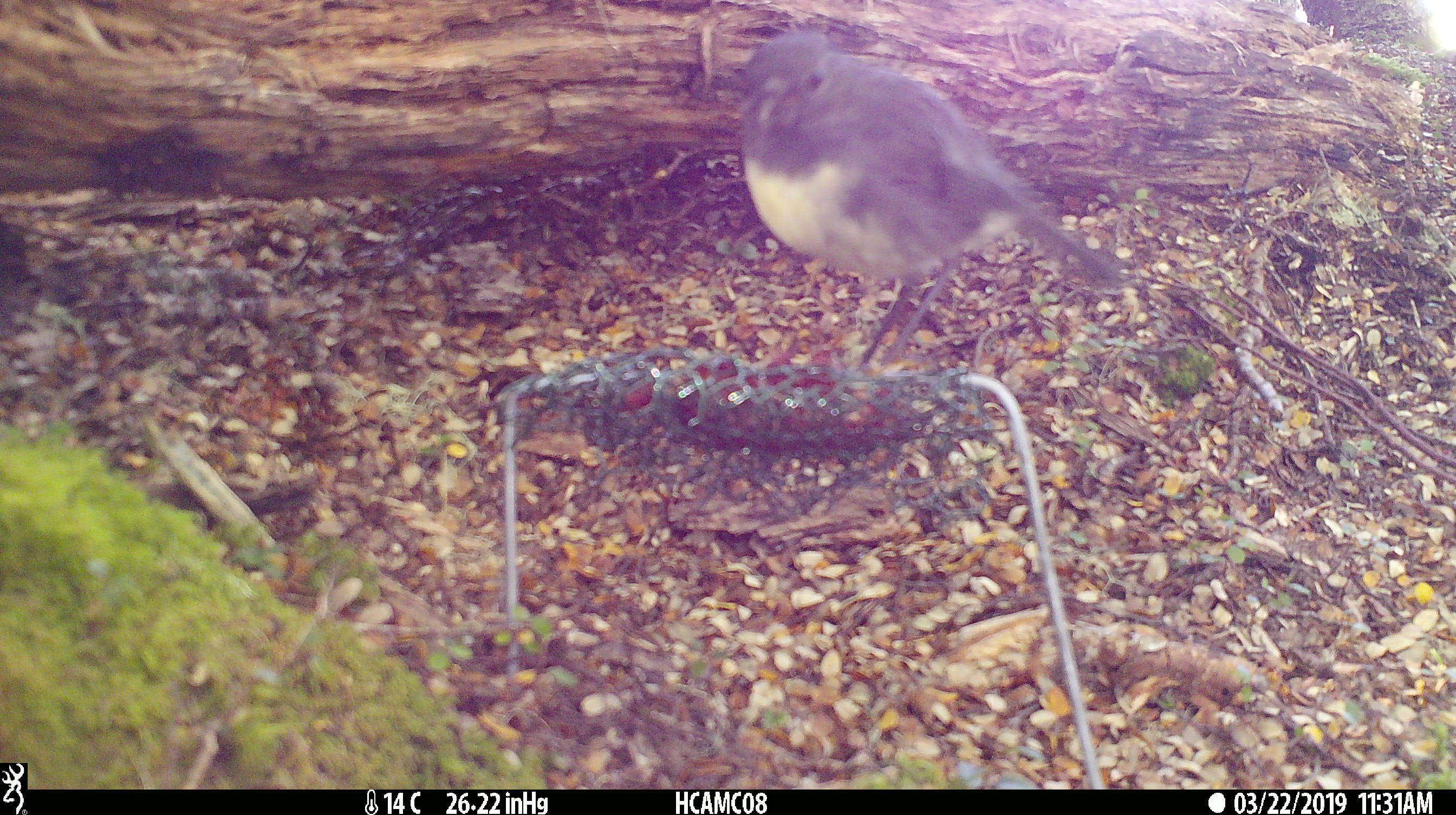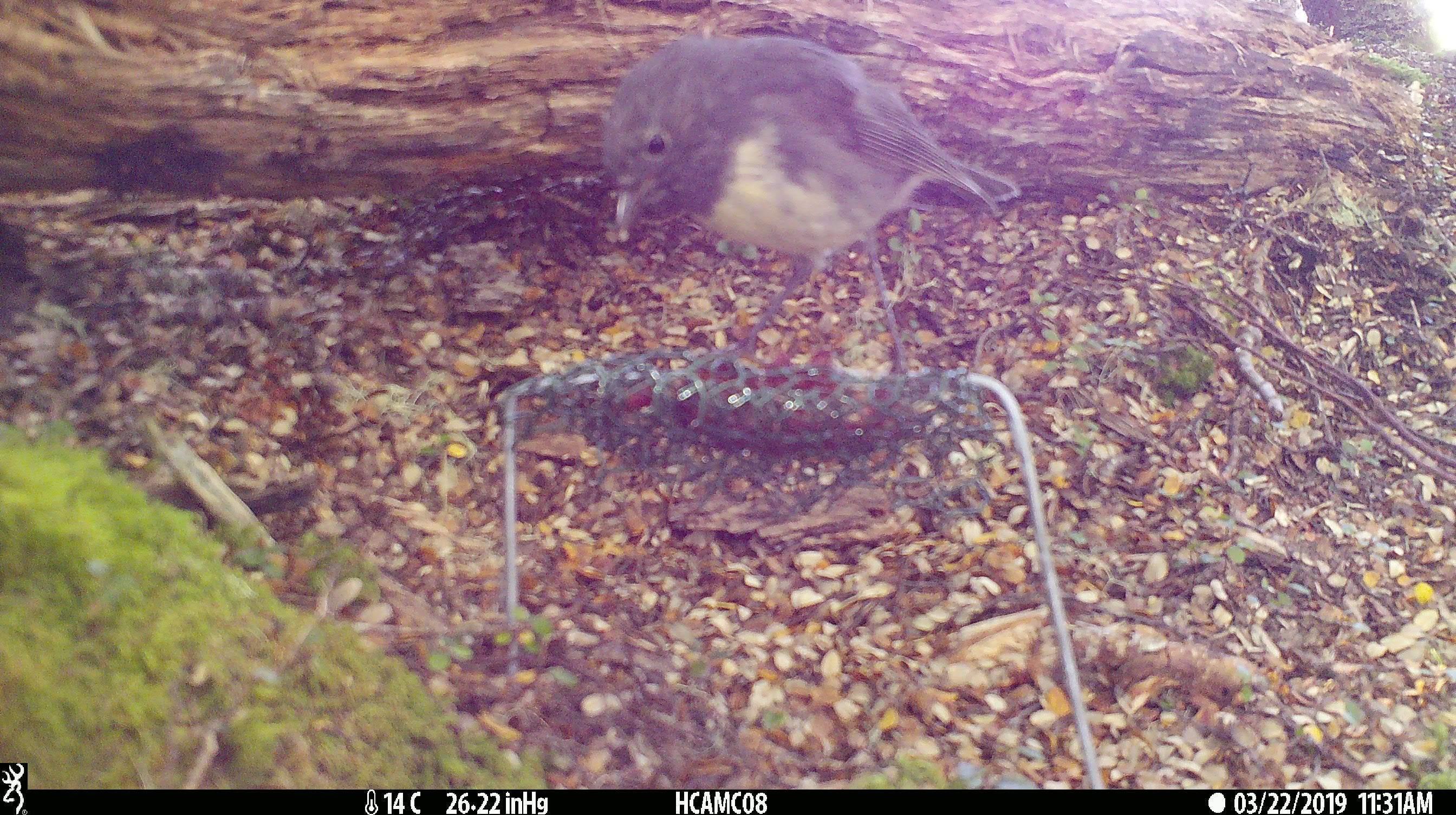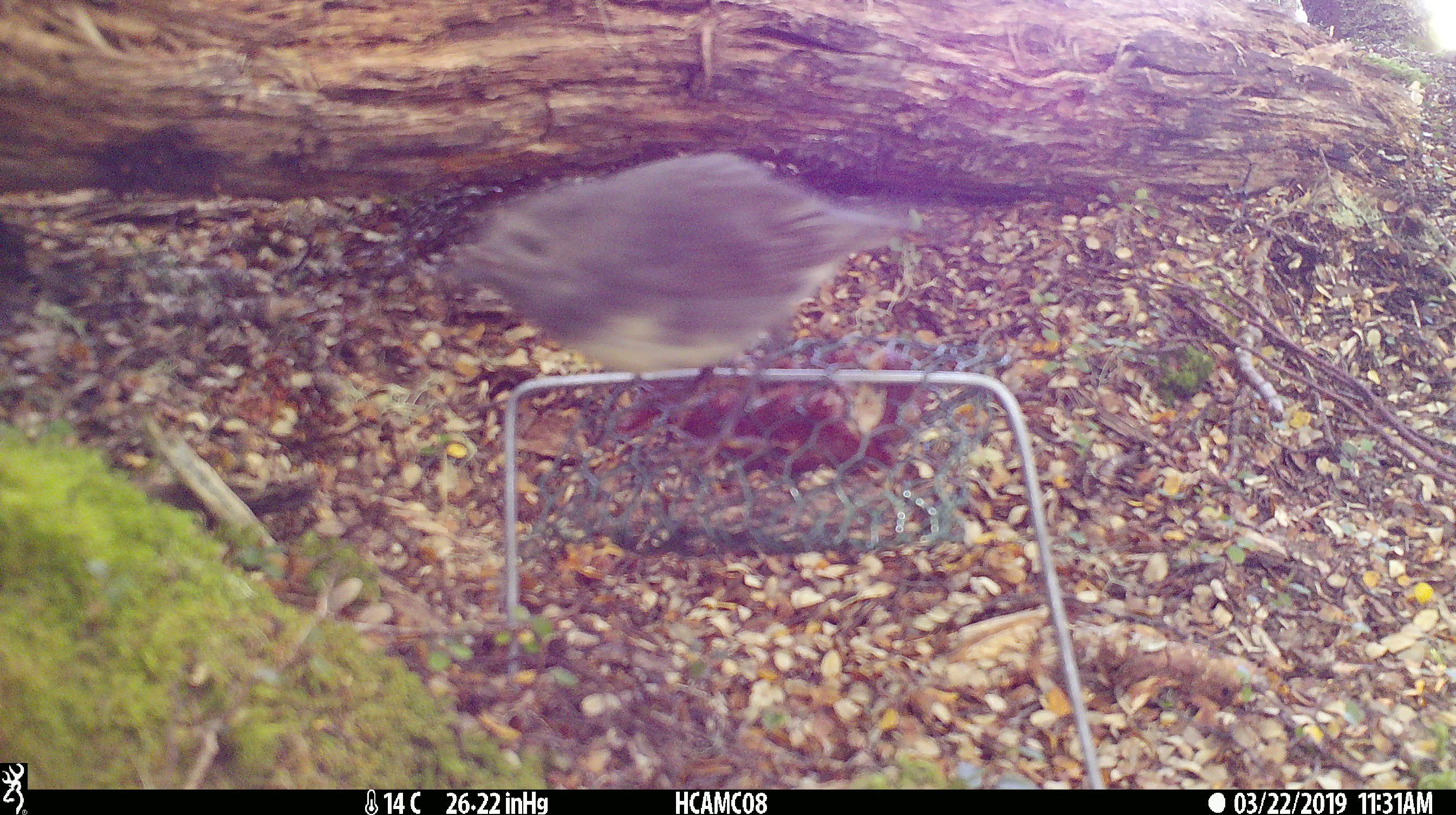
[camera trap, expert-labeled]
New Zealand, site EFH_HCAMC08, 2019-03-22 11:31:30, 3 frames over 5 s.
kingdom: Animalia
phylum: Chordata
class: Aves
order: Passeriformes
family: Petroicidae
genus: Petroica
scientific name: Petroica australis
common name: new zealand robin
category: robin